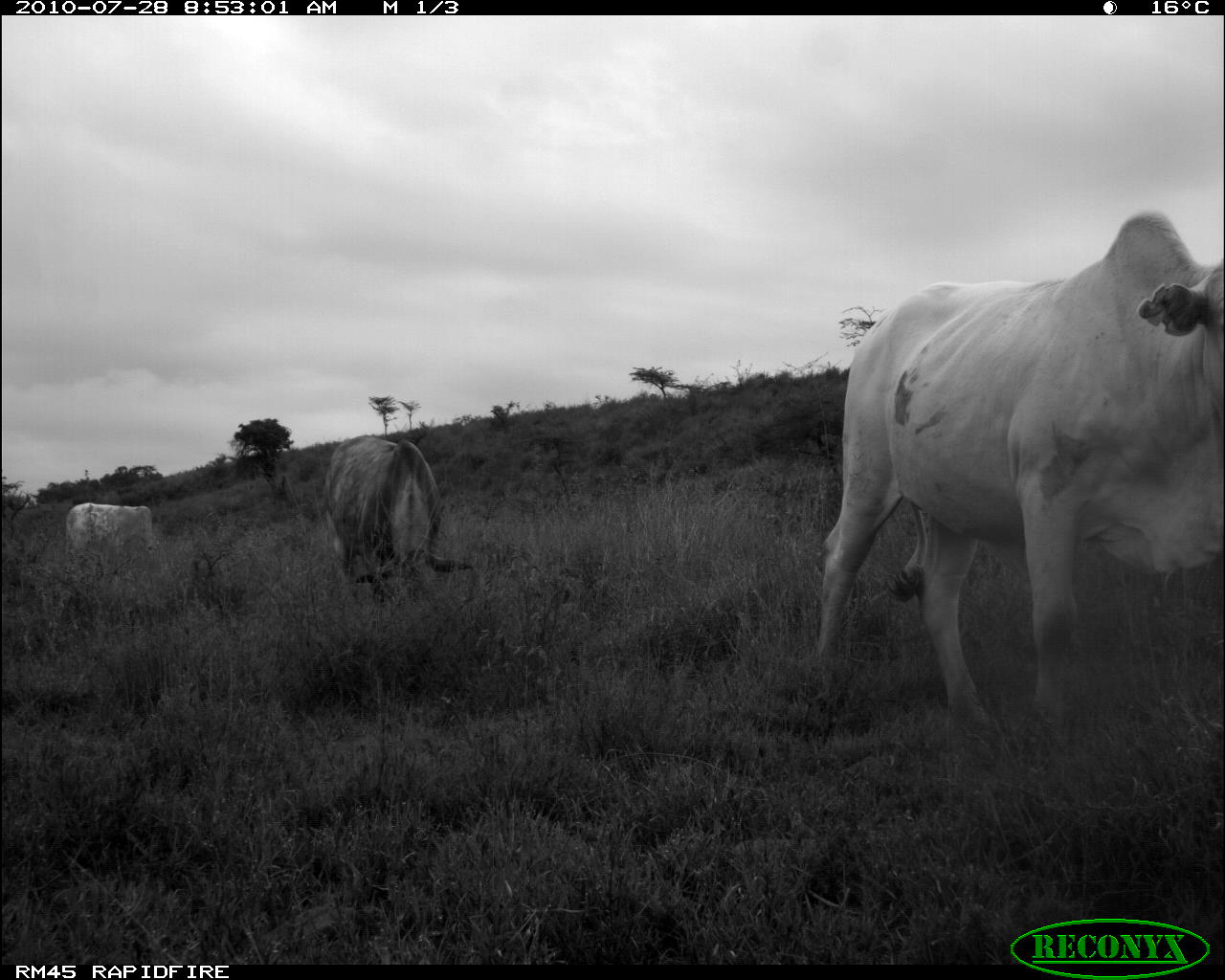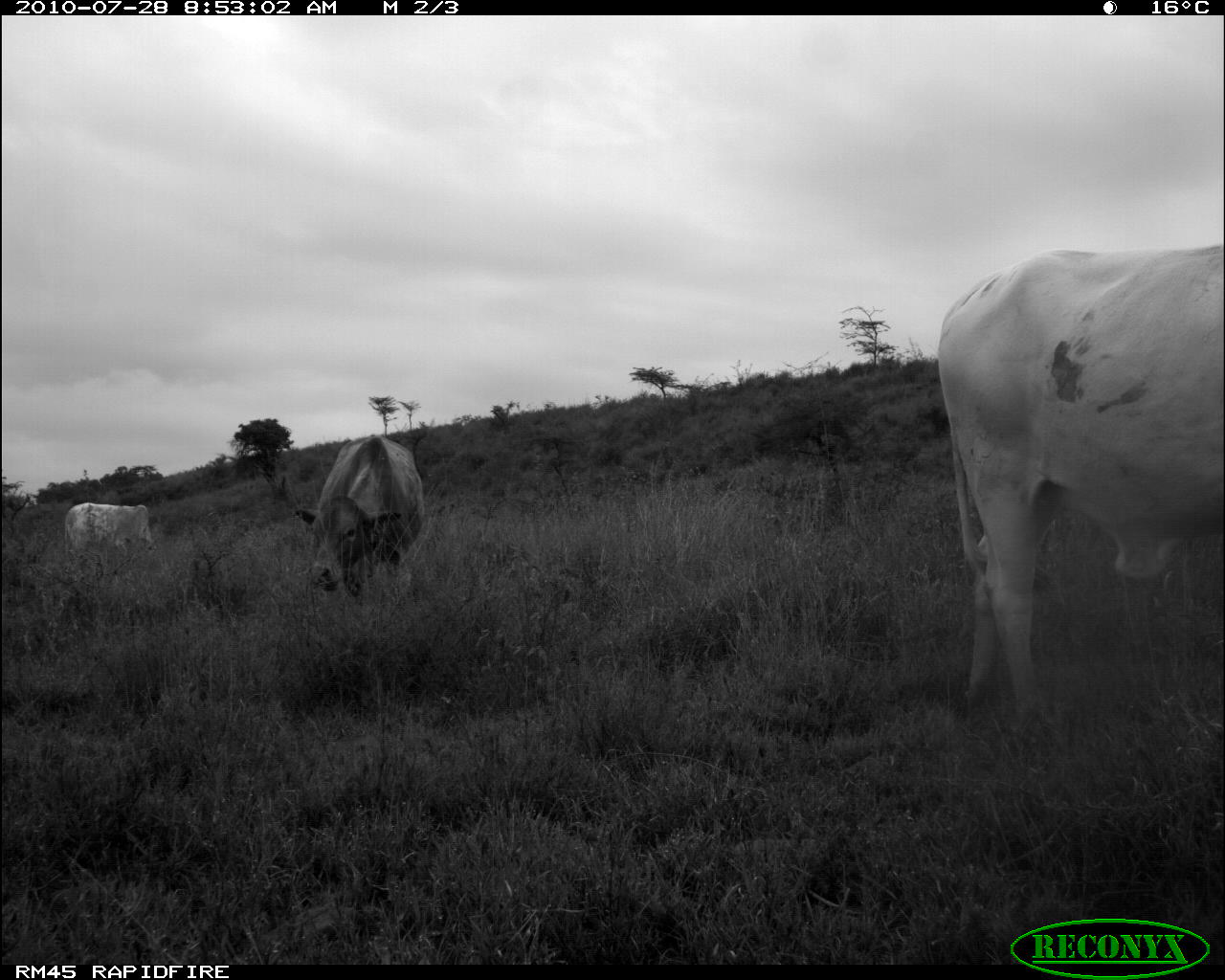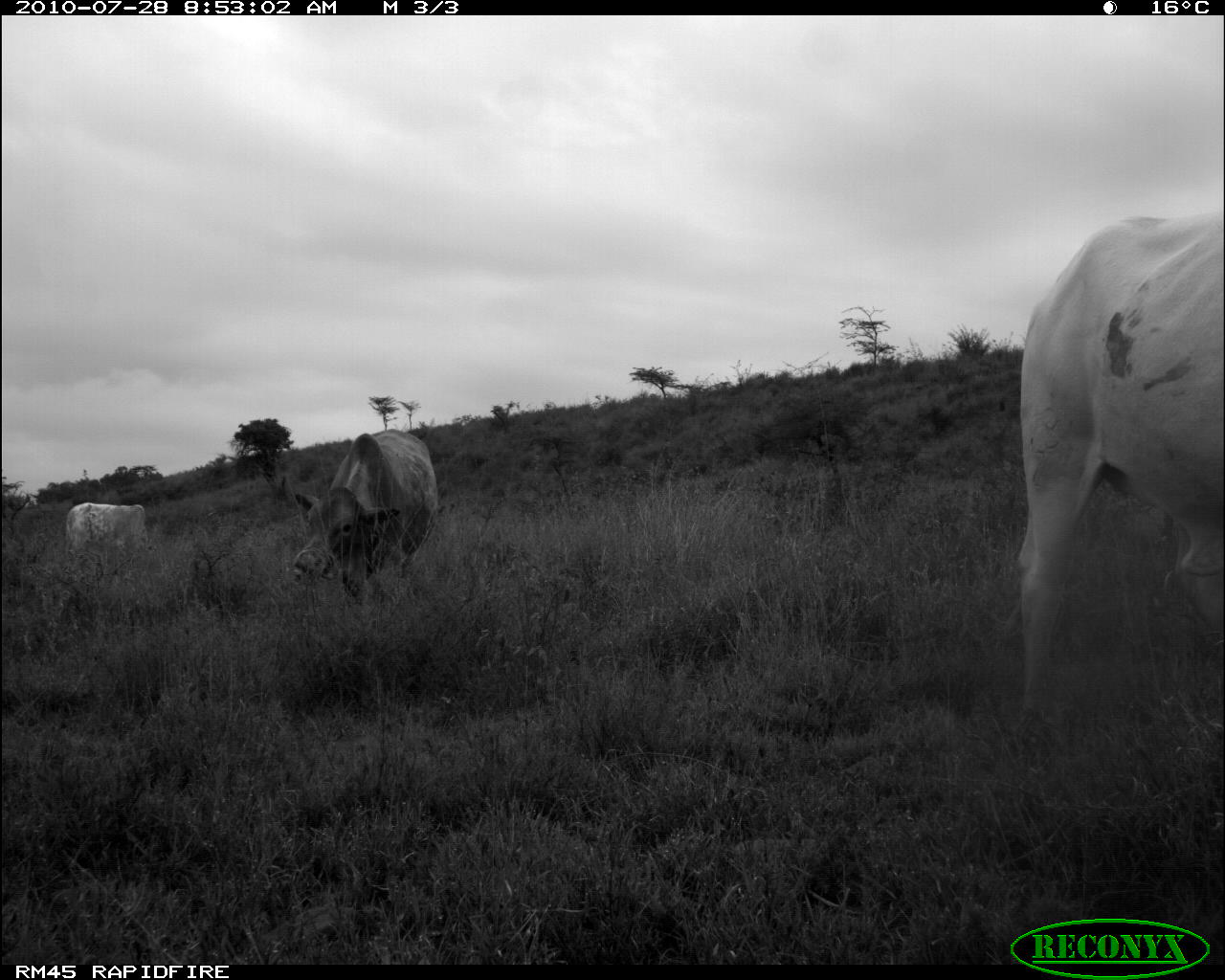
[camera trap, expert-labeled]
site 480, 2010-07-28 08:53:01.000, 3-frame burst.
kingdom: Animalia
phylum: Chordata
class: Mammalia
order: Artiodactyla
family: Bovidae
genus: Bos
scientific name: Bos taurus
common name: domestic cattle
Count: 3.